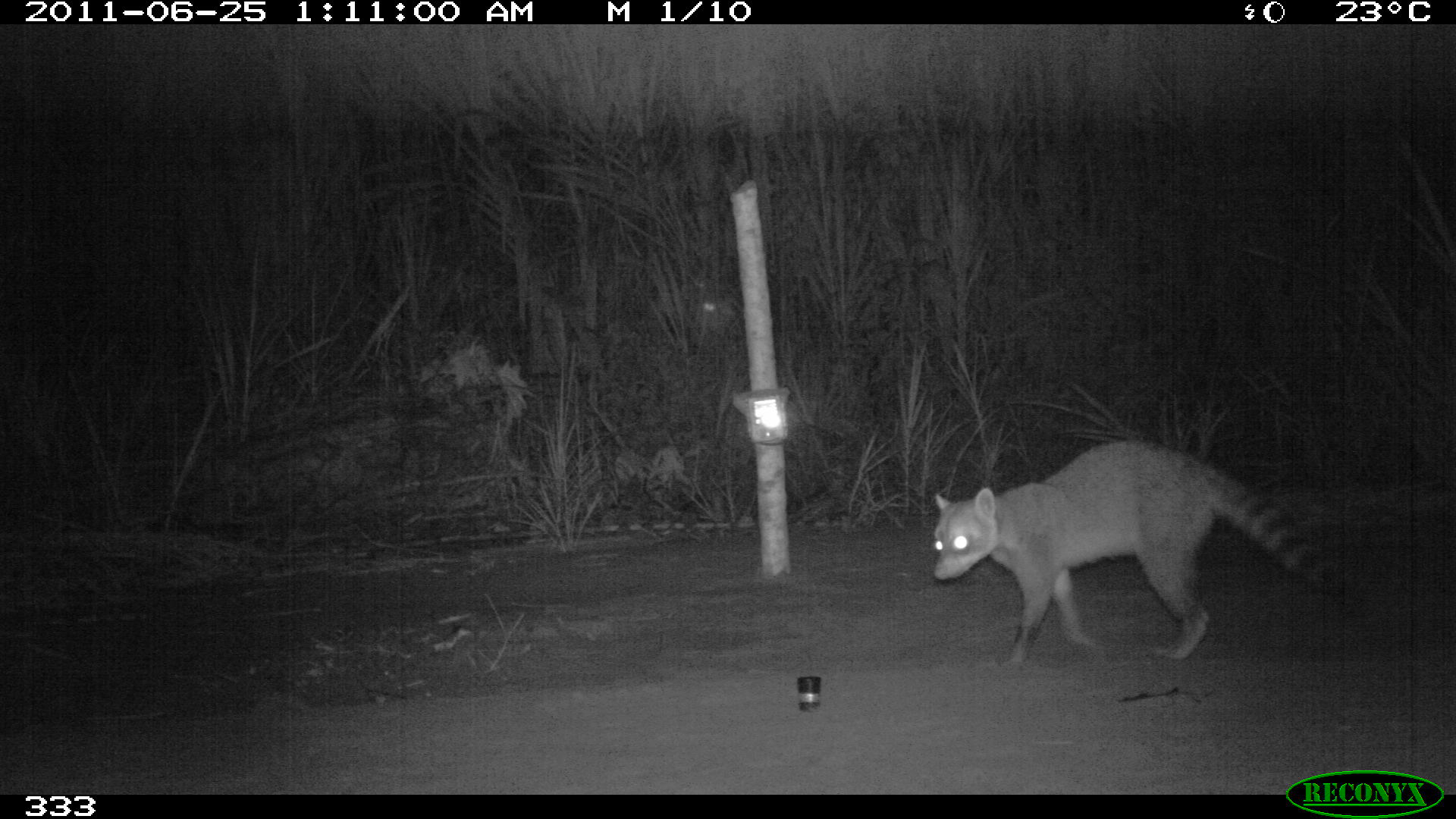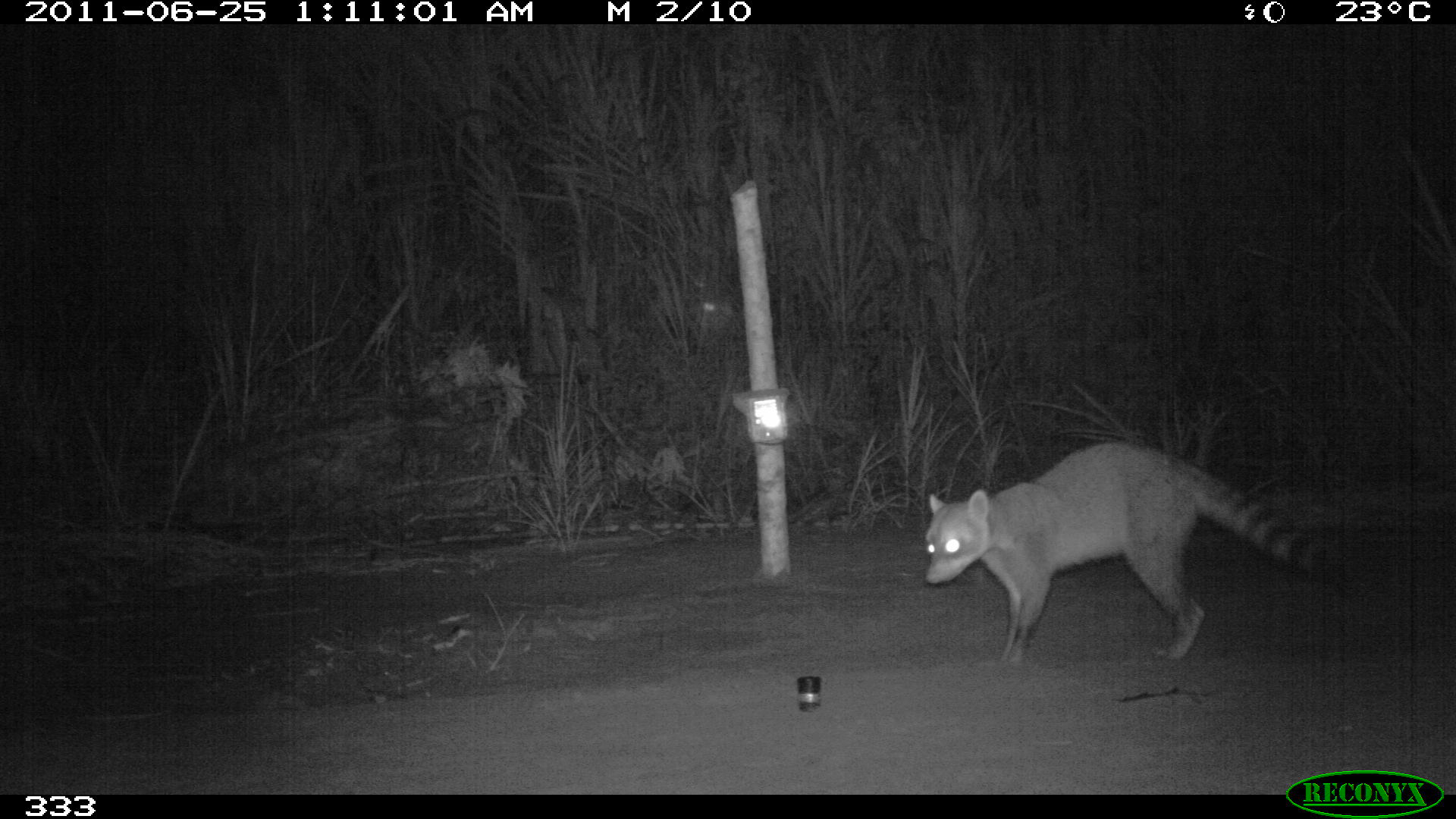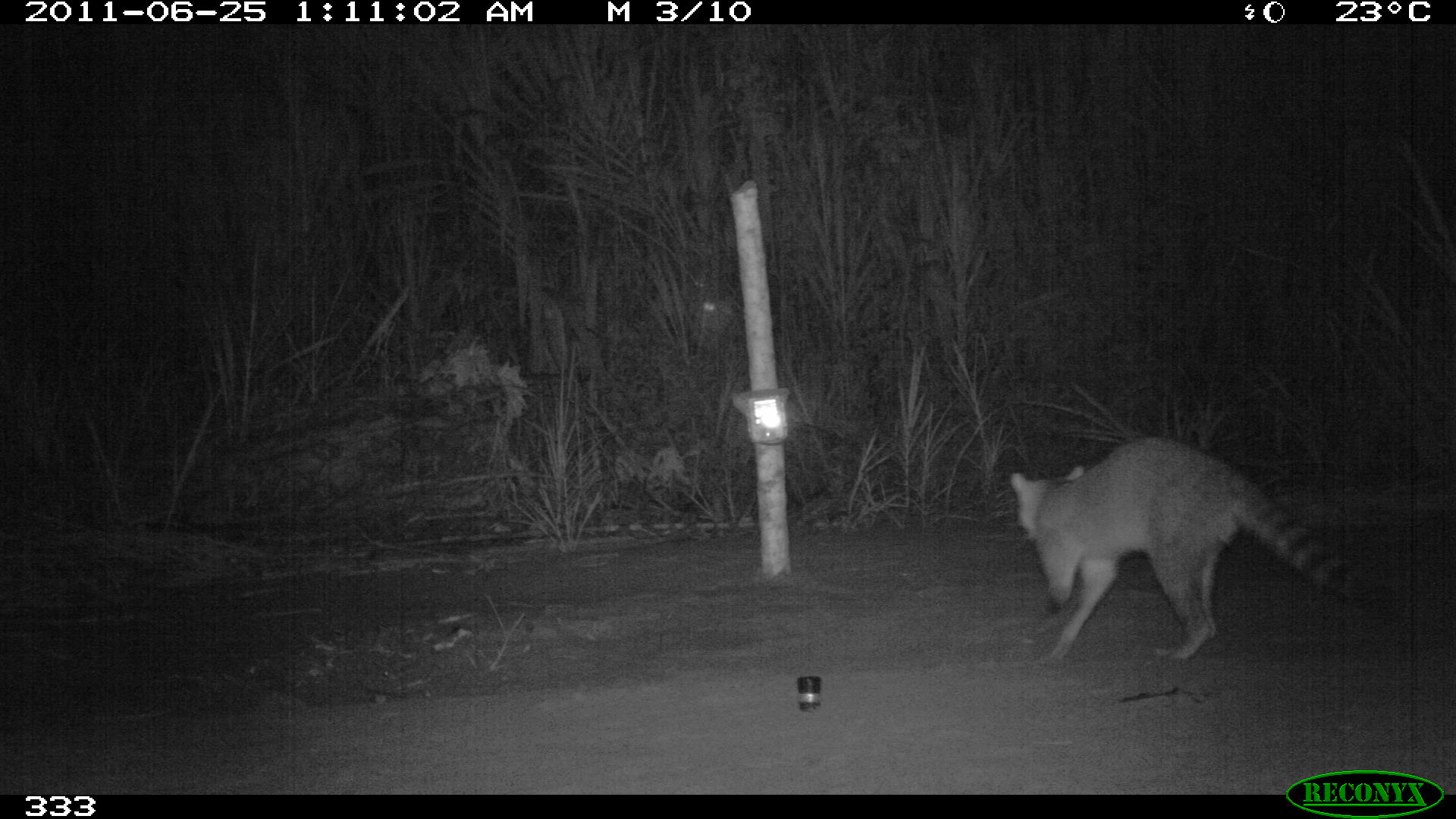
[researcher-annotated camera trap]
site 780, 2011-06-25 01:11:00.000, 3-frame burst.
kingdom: Animalia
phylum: Chordata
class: Mammalia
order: Carnivora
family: Procyonidae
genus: Procyon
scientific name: Procyon cancrivorus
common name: crab-eating raccoon